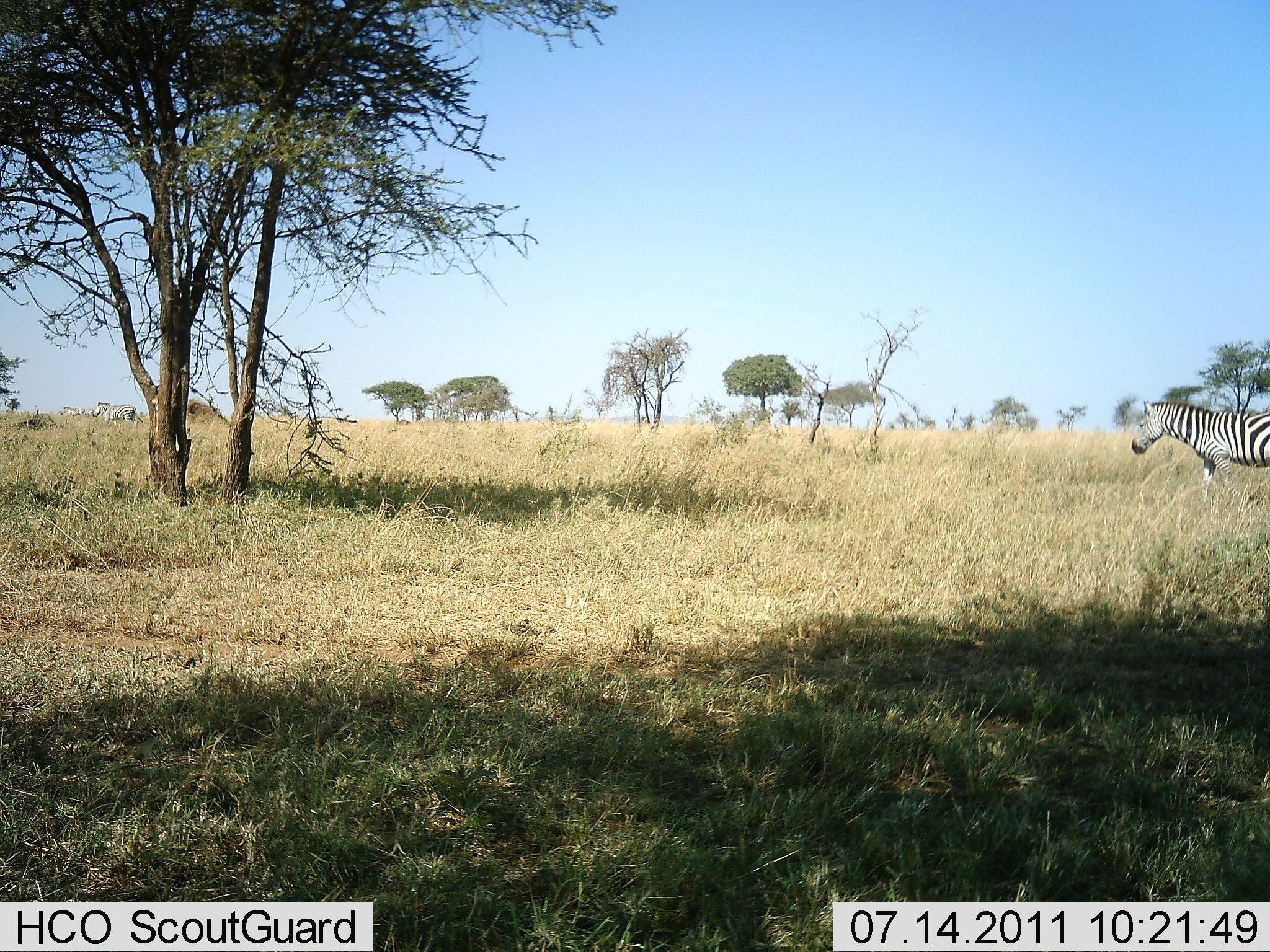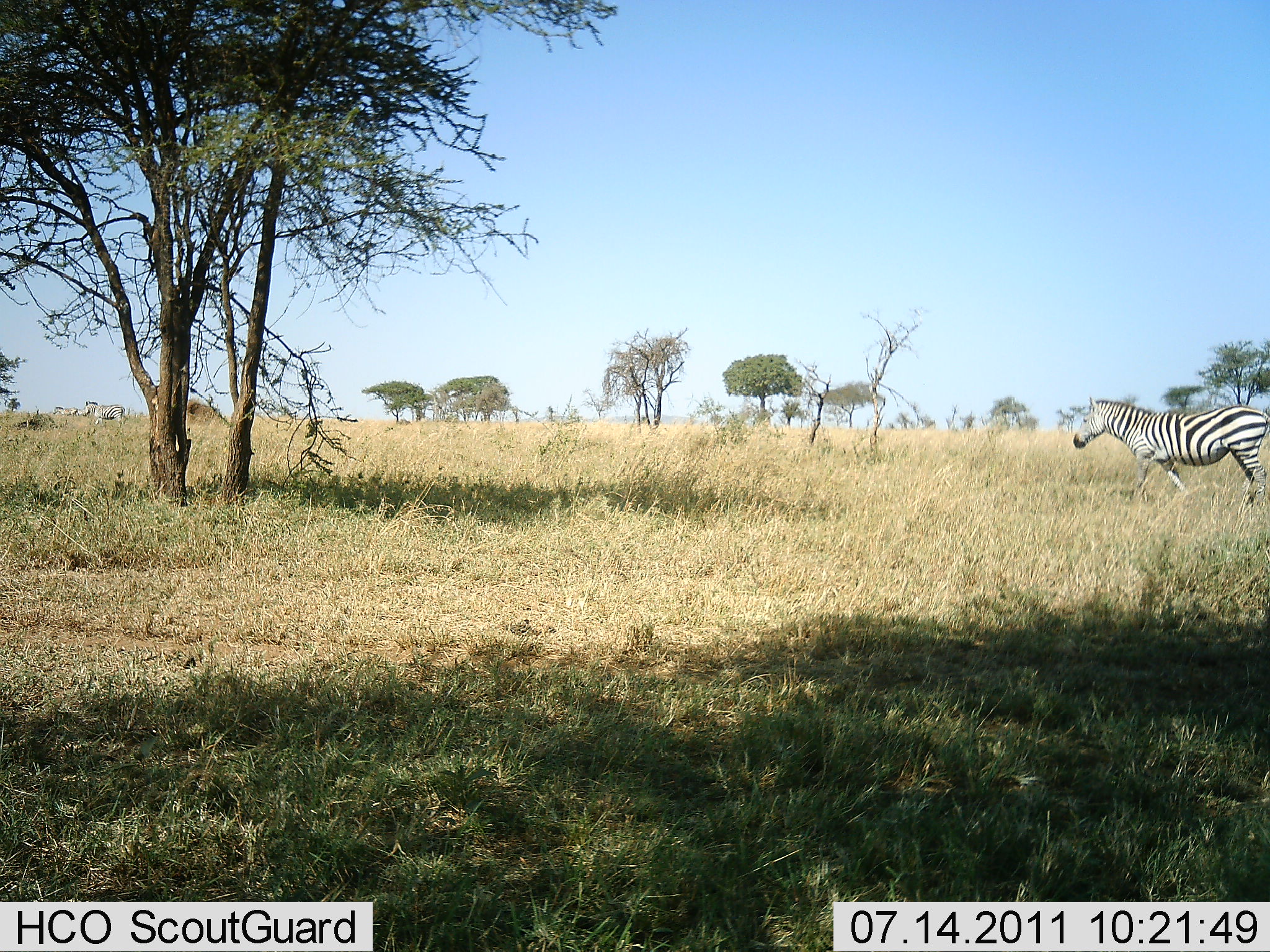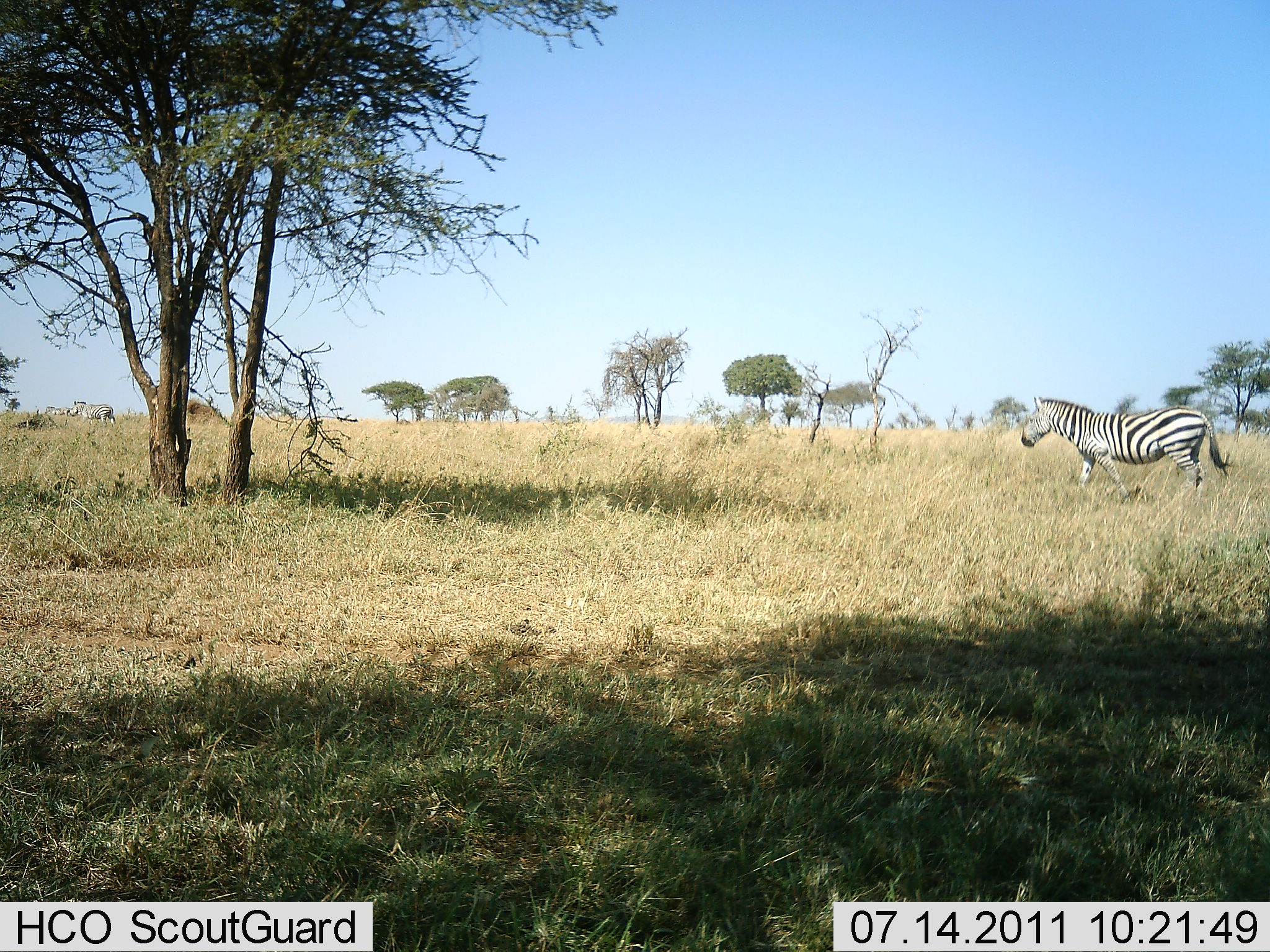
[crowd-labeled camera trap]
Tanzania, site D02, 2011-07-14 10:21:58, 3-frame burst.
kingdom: Animalia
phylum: Chordata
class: Mammalia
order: Perissodactyla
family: Equidae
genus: Equus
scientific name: Equus quagga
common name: plains zebra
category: zebra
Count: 2.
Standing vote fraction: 25%.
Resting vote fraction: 0%.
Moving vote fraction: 75%.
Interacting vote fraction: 0%.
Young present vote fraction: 0%.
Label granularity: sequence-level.